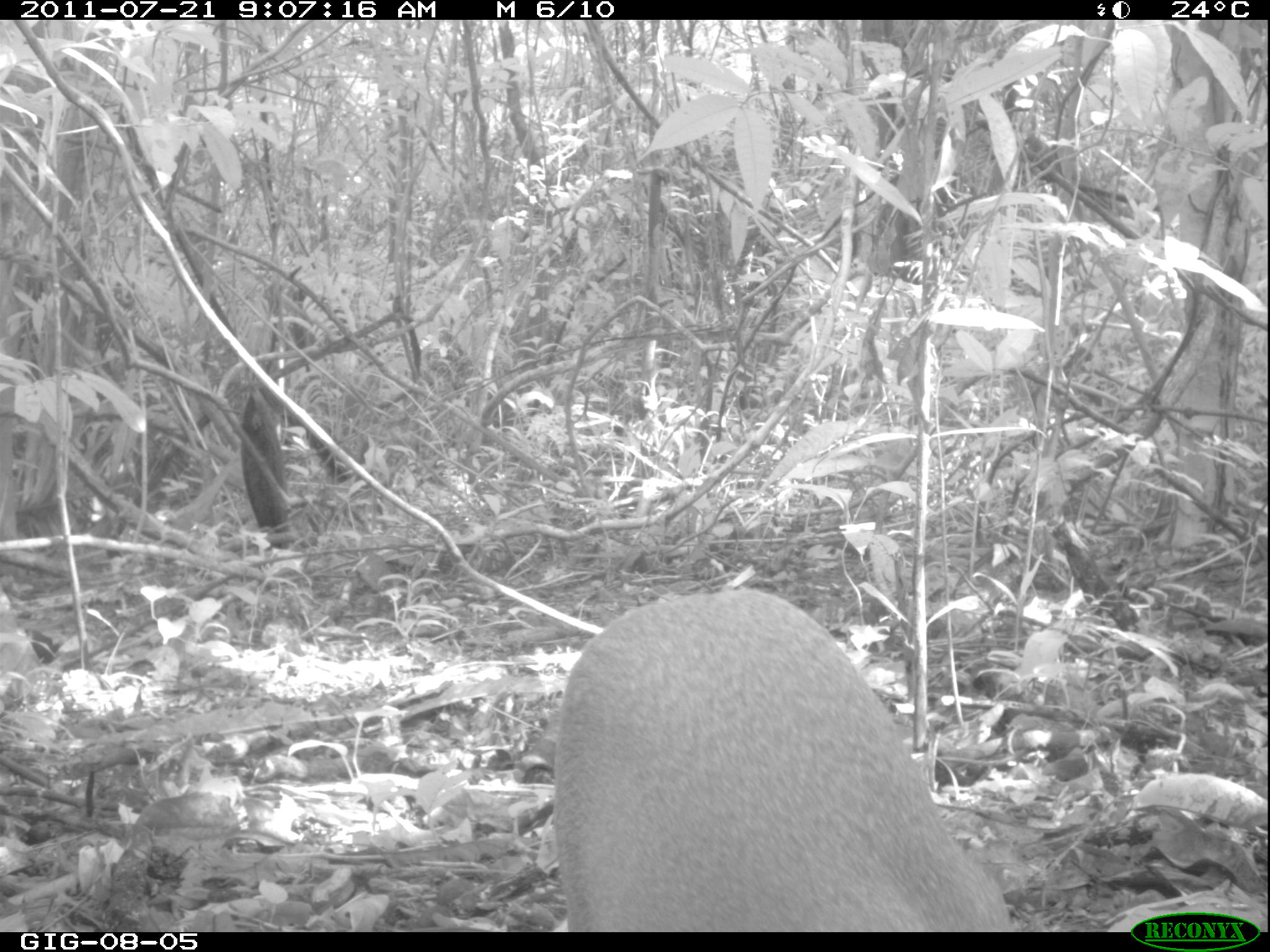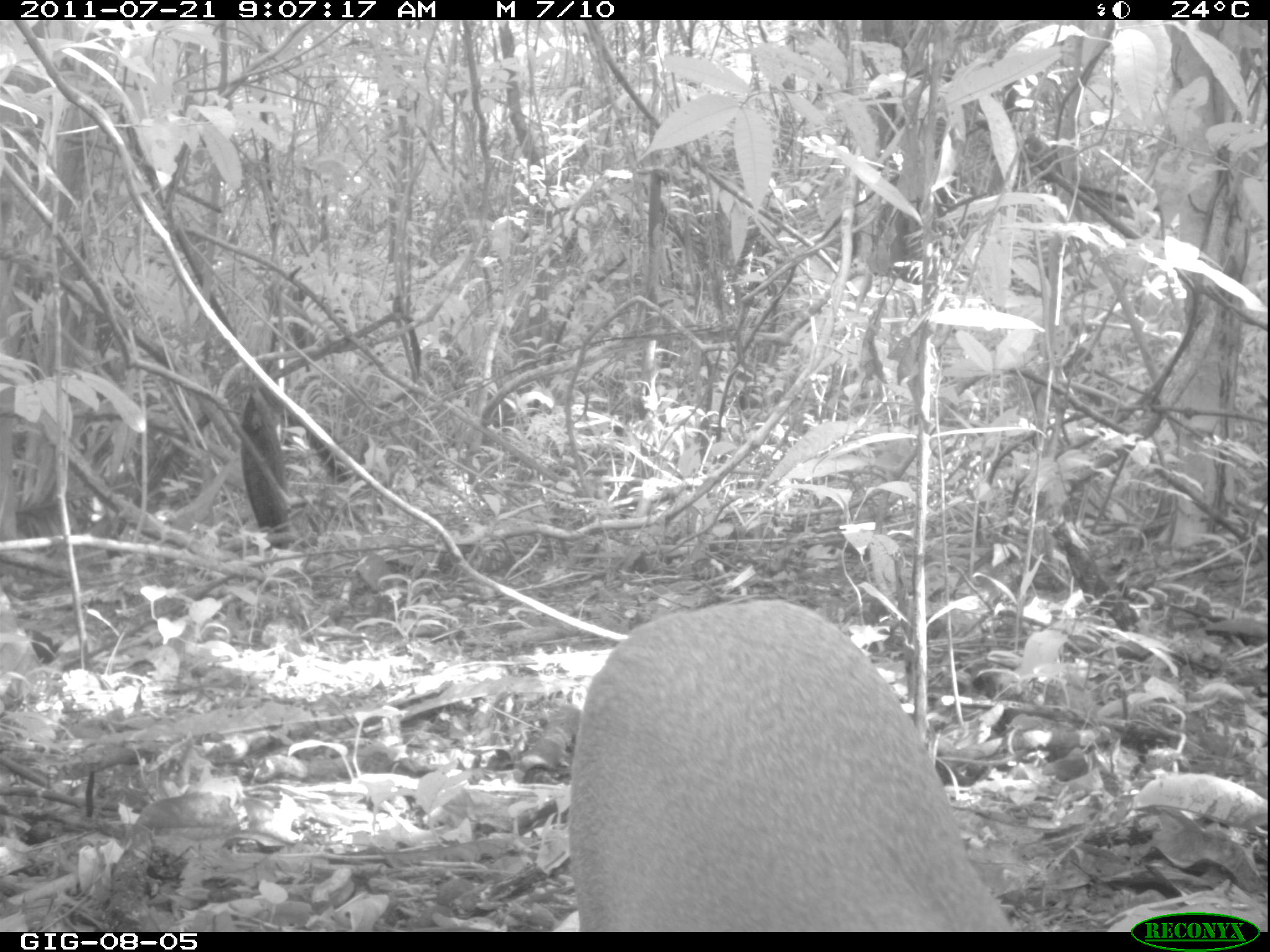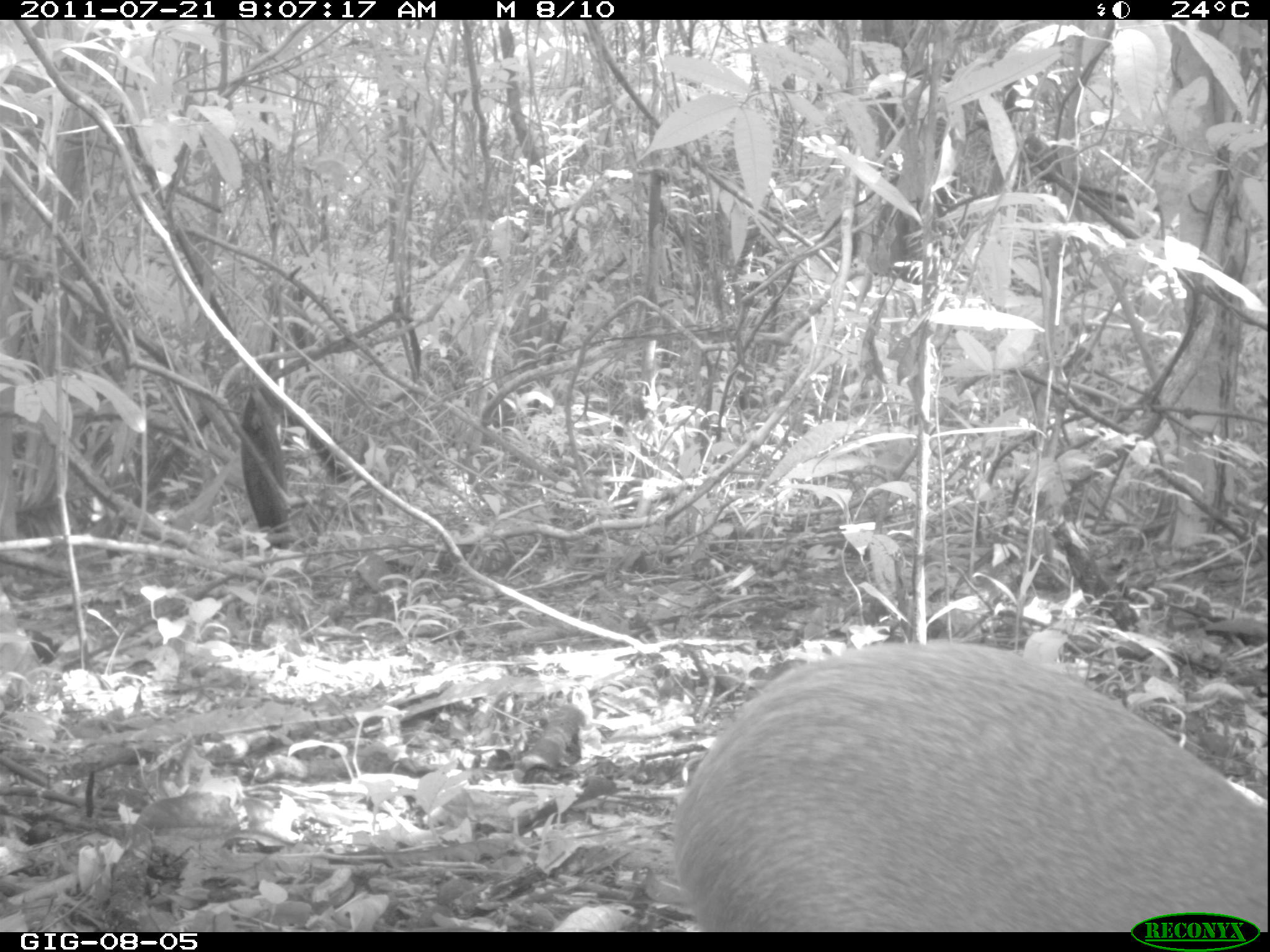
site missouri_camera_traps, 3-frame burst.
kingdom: Animalia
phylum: Chordata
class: Mammalia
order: Rodentia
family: Dasyproctidae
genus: Dasyprocta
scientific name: Dasyprocta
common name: agouti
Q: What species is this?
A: Agouti (Dasyprocta).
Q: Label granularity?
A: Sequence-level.